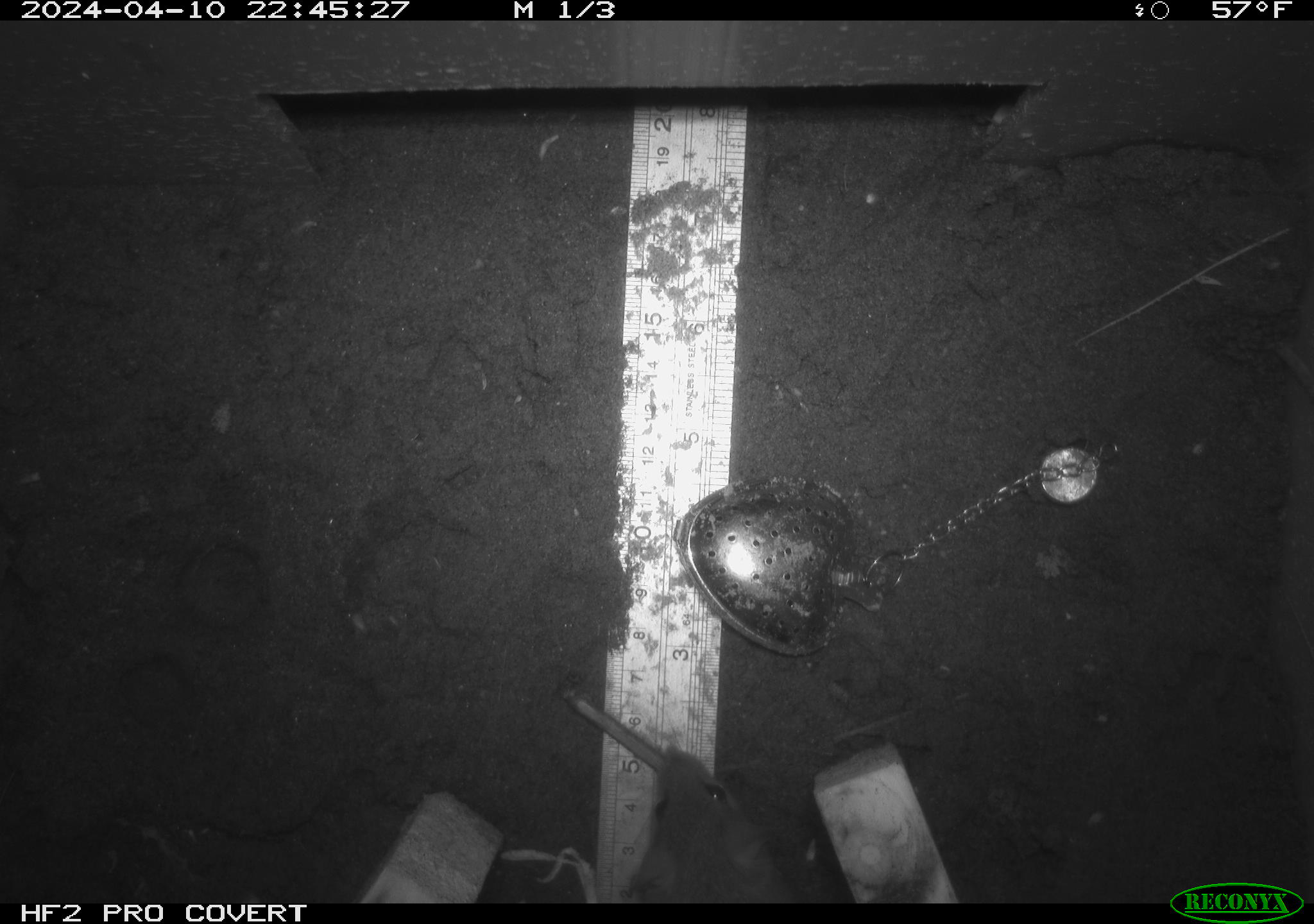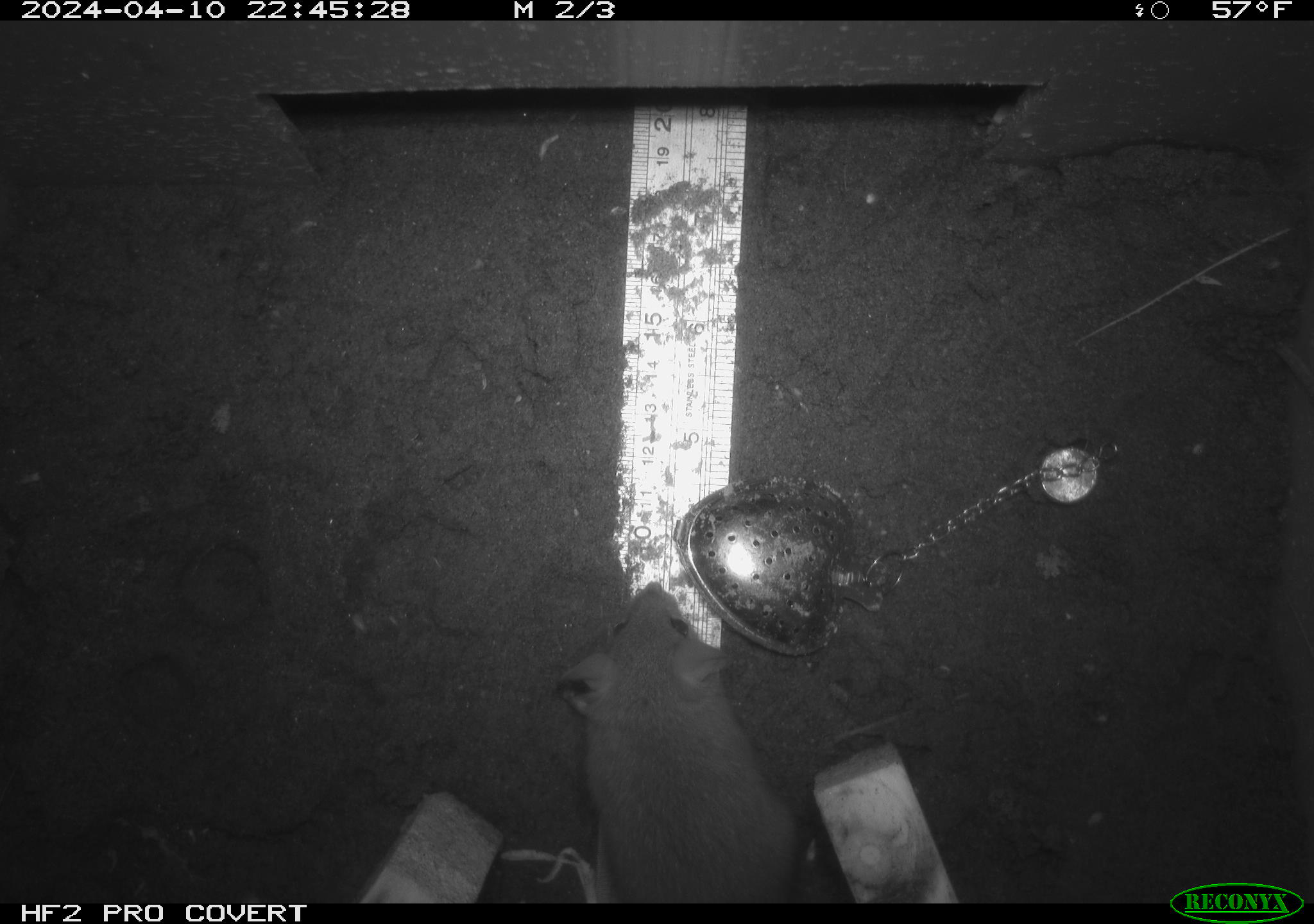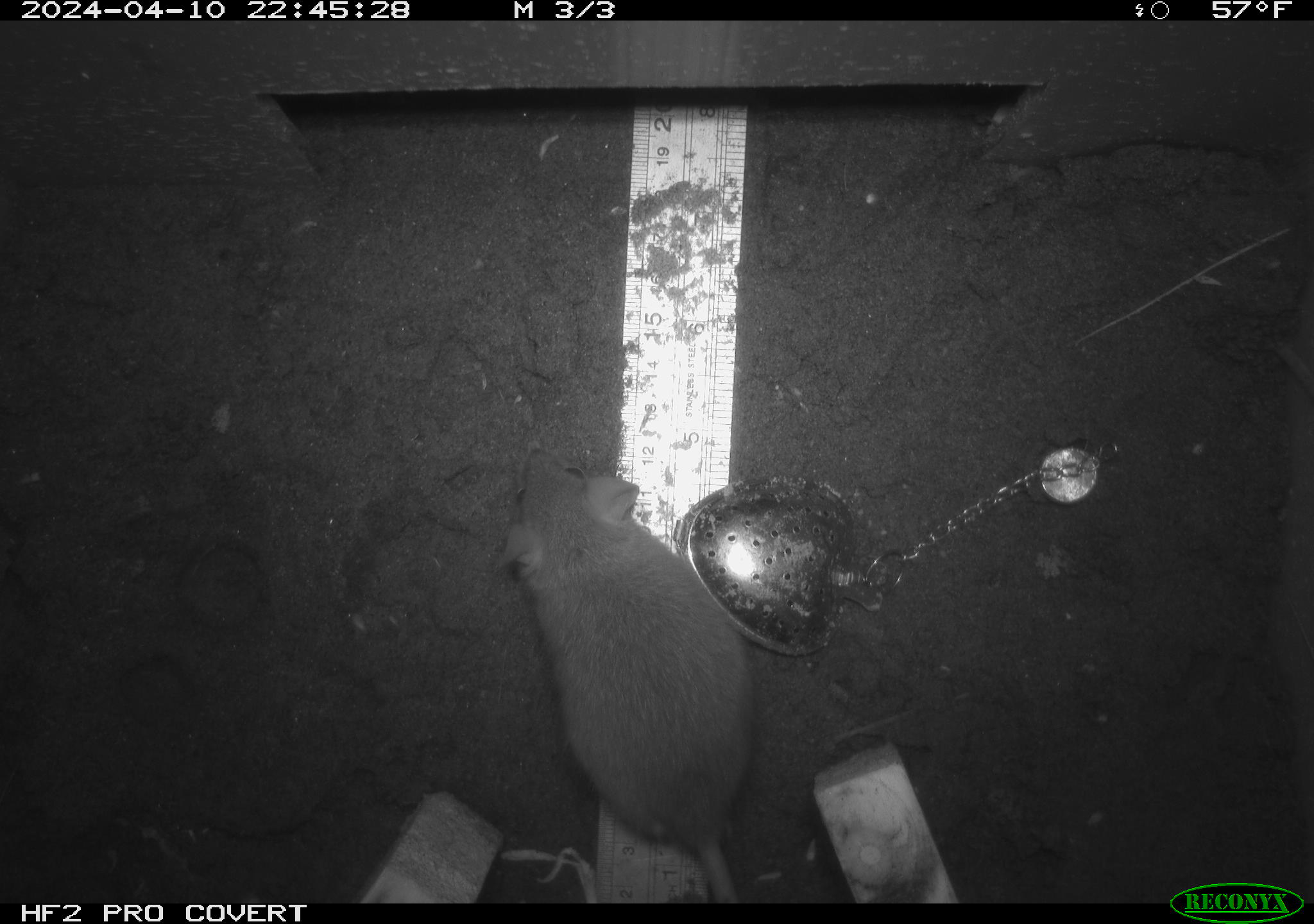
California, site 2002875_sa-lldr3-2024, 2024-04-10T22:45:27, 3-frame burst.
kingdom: Animalia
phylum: Chordata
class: Mammalia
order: Rodentia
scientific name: Rodentia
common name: rodent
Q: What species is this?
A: Rodent (Rodentia).